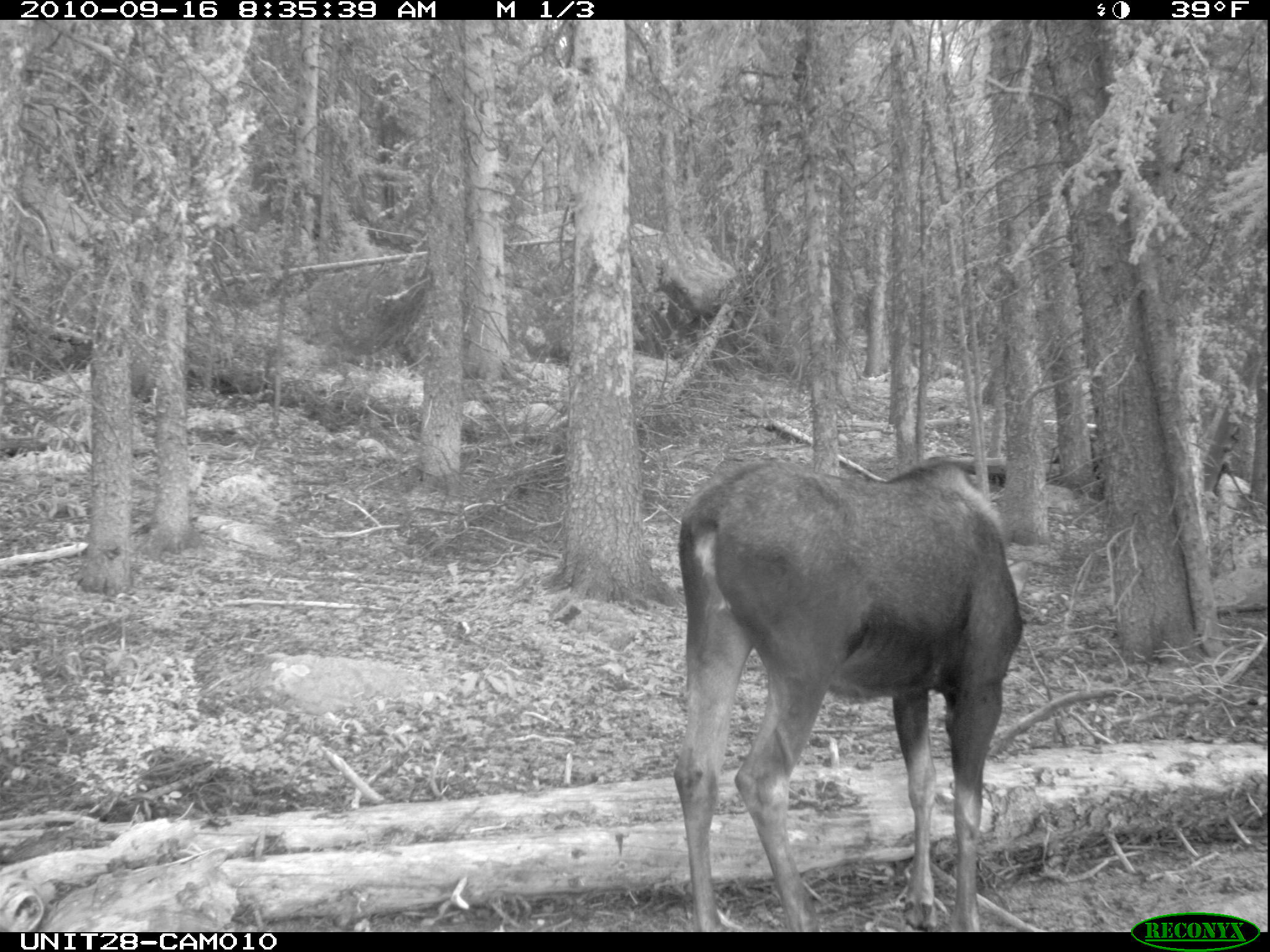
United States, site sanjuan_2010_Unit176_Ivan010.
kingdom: Animalia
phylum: Chordata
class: Mammalia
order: Artiodactyla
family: Cervidae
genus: Alces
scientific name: Alces alces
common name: moose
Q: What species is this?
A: Alces alces (moose).